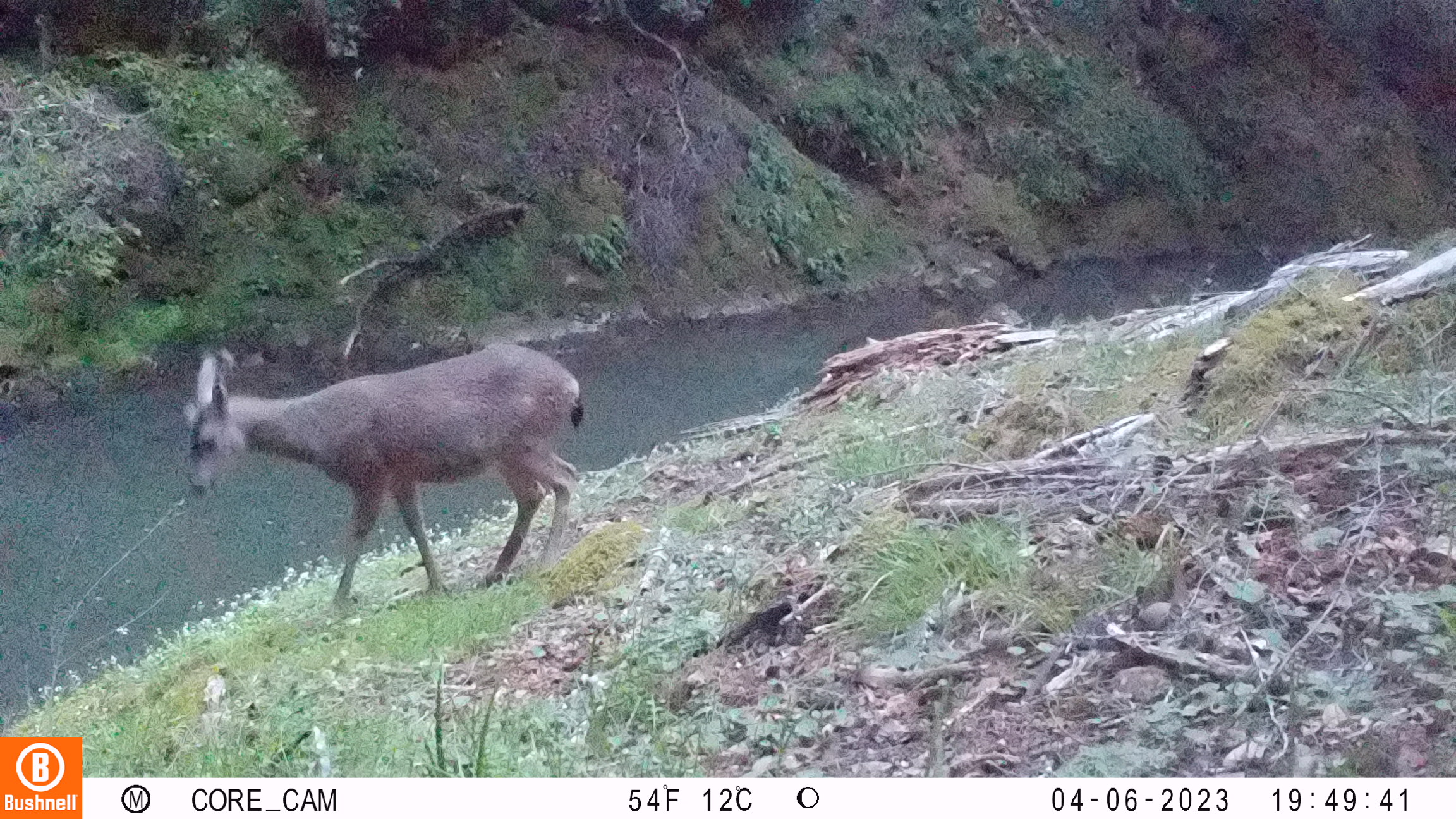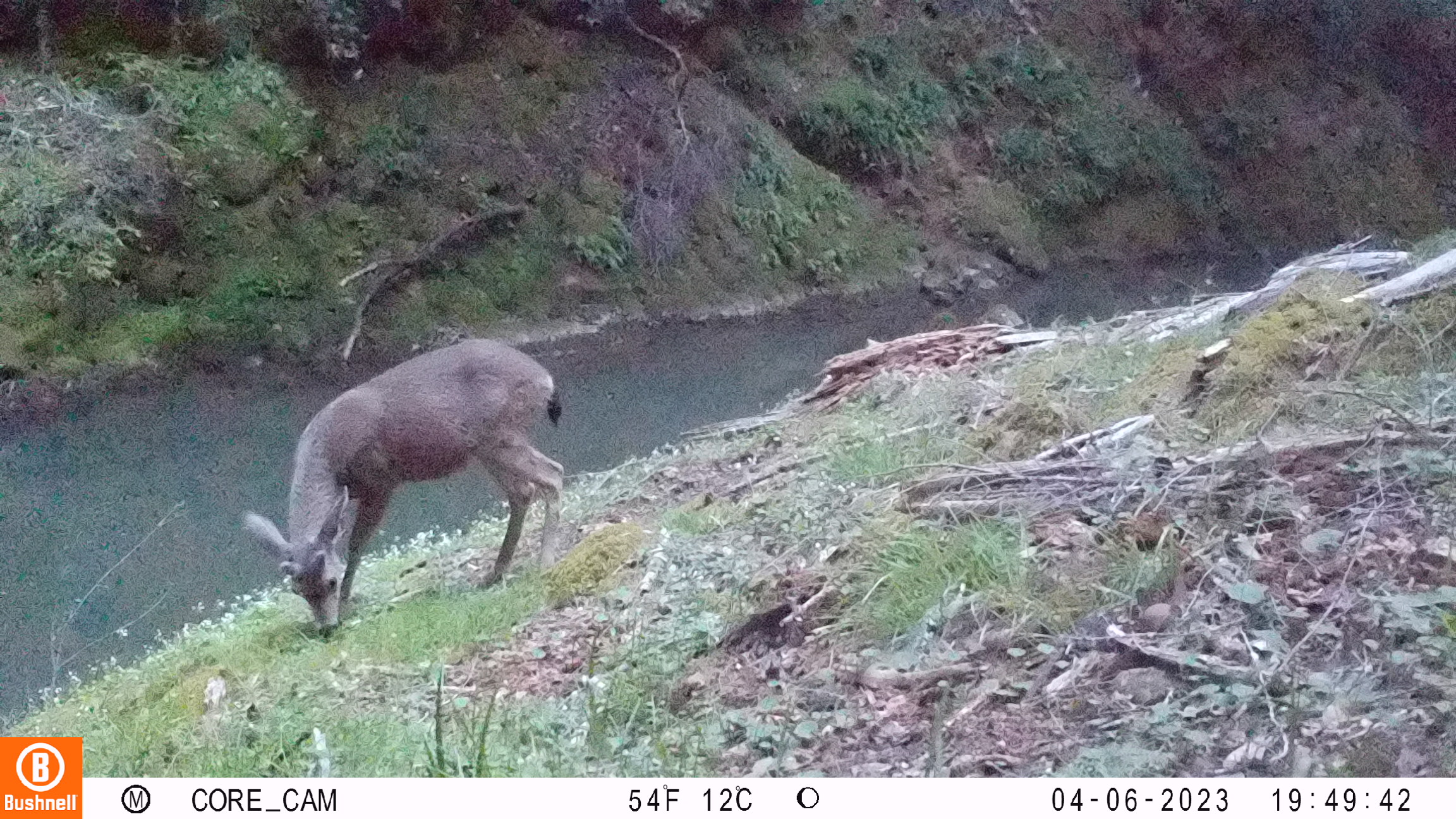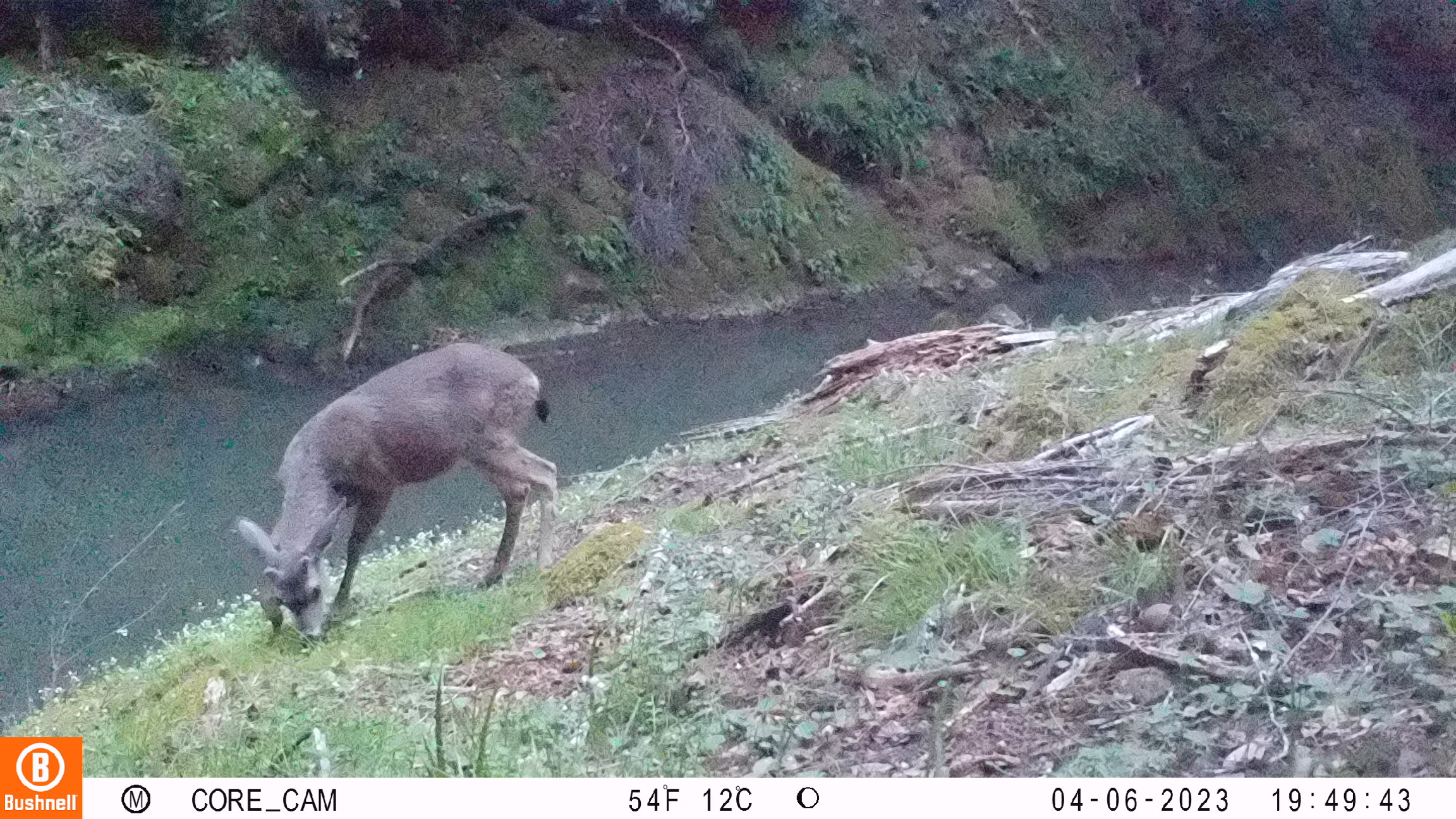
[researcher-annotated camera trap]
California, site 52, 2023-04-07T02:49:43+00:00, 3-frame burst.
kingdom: Animalia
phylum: Chordata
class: Mammalia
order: Artiodactyla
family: Cervidae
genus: Odocoileus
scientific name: Odocoileus hemionus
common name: mule deer